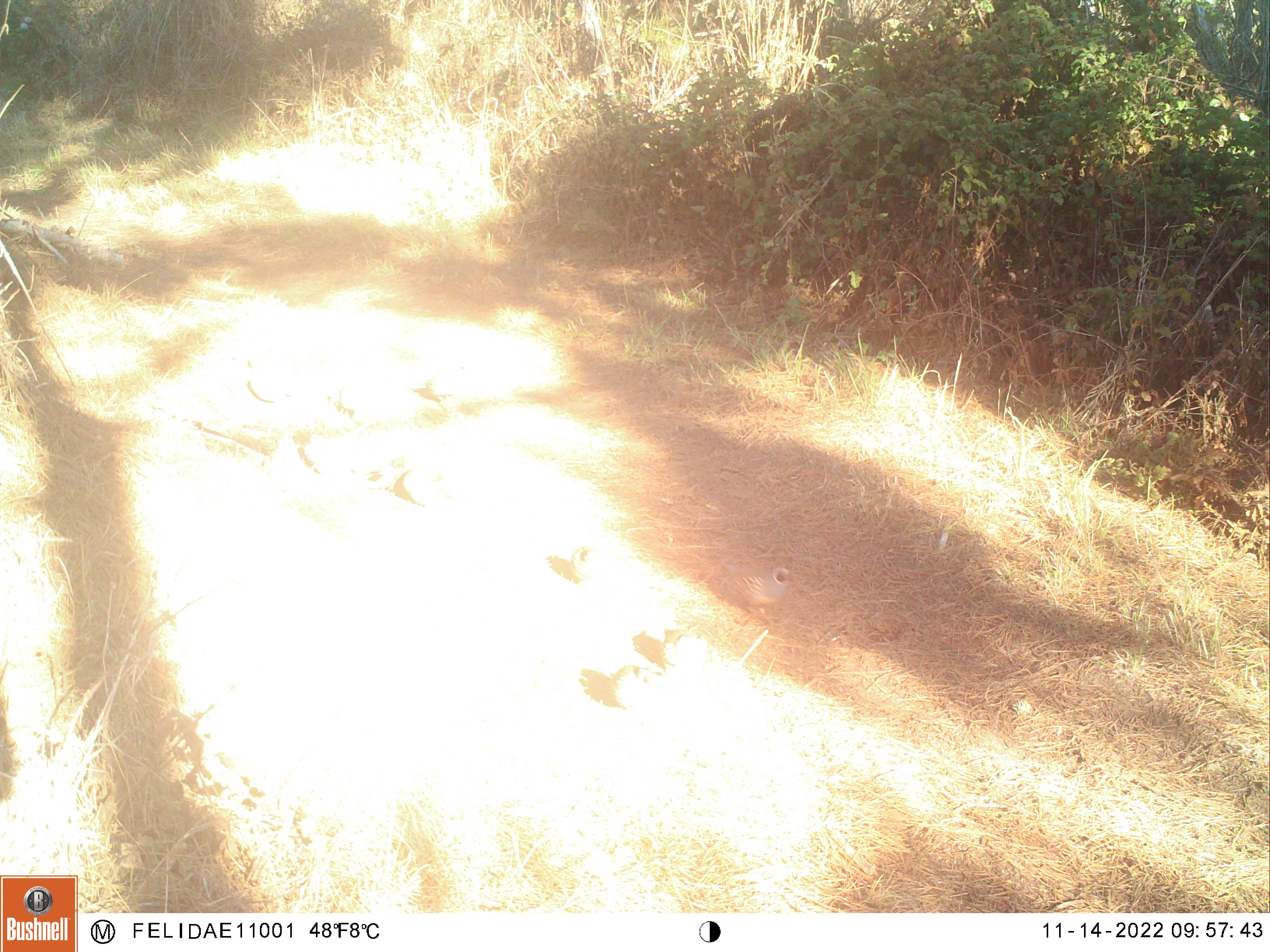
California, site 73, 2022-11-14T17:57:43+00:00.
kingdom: Animalia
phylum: Chordata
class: Aves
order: Galliformes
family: Odontophoridae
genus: Callipepla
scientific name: Callipepla californica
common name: california quail